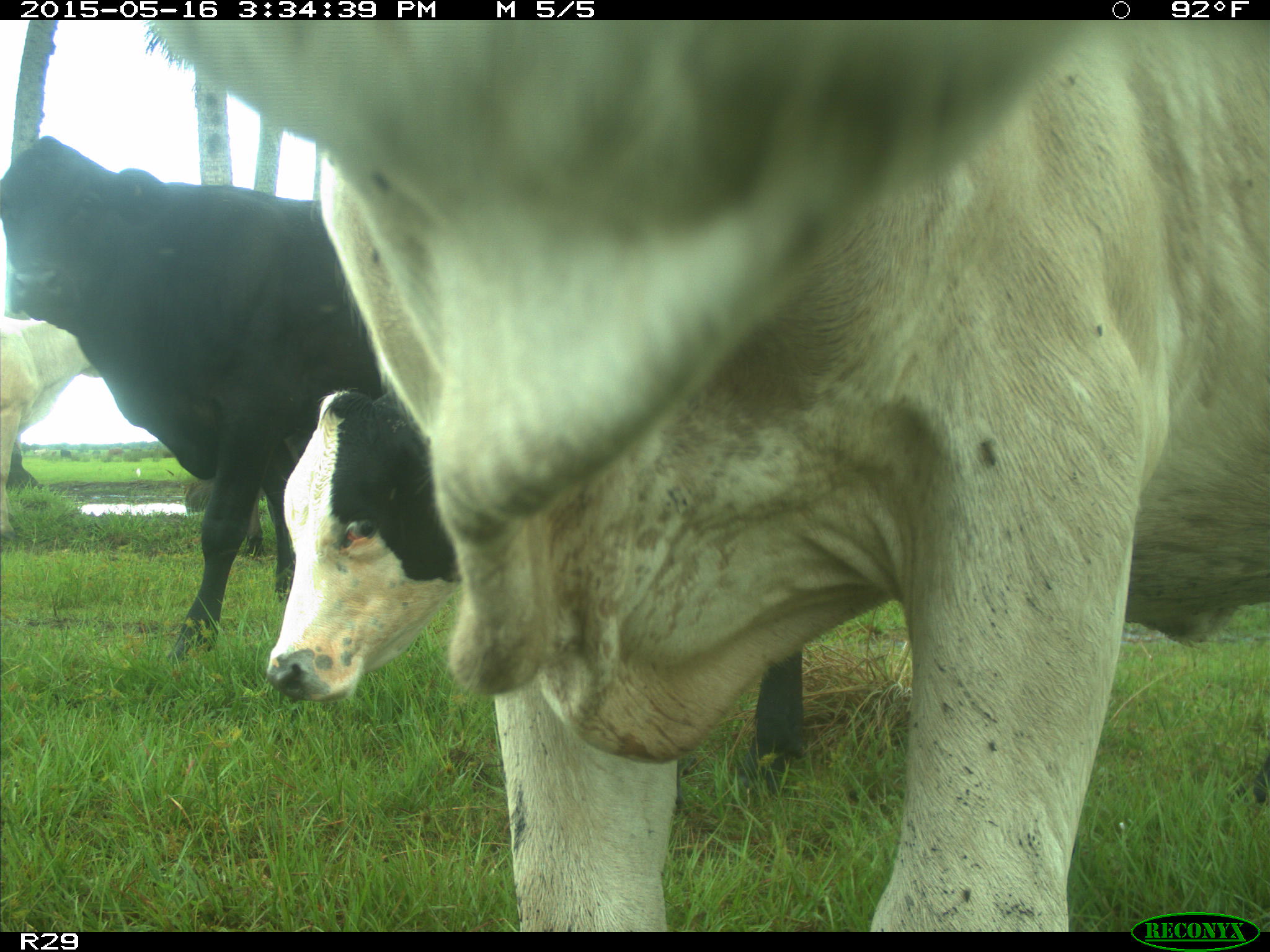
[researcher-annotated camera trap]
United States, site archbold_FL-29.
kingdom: Animalia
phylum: Chordata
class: Mammalia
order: Artiodactyla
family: Bovidae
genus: Bos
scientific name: Bos taurus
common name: domestic cow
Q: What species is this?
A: Bos taurus (domestic cow).